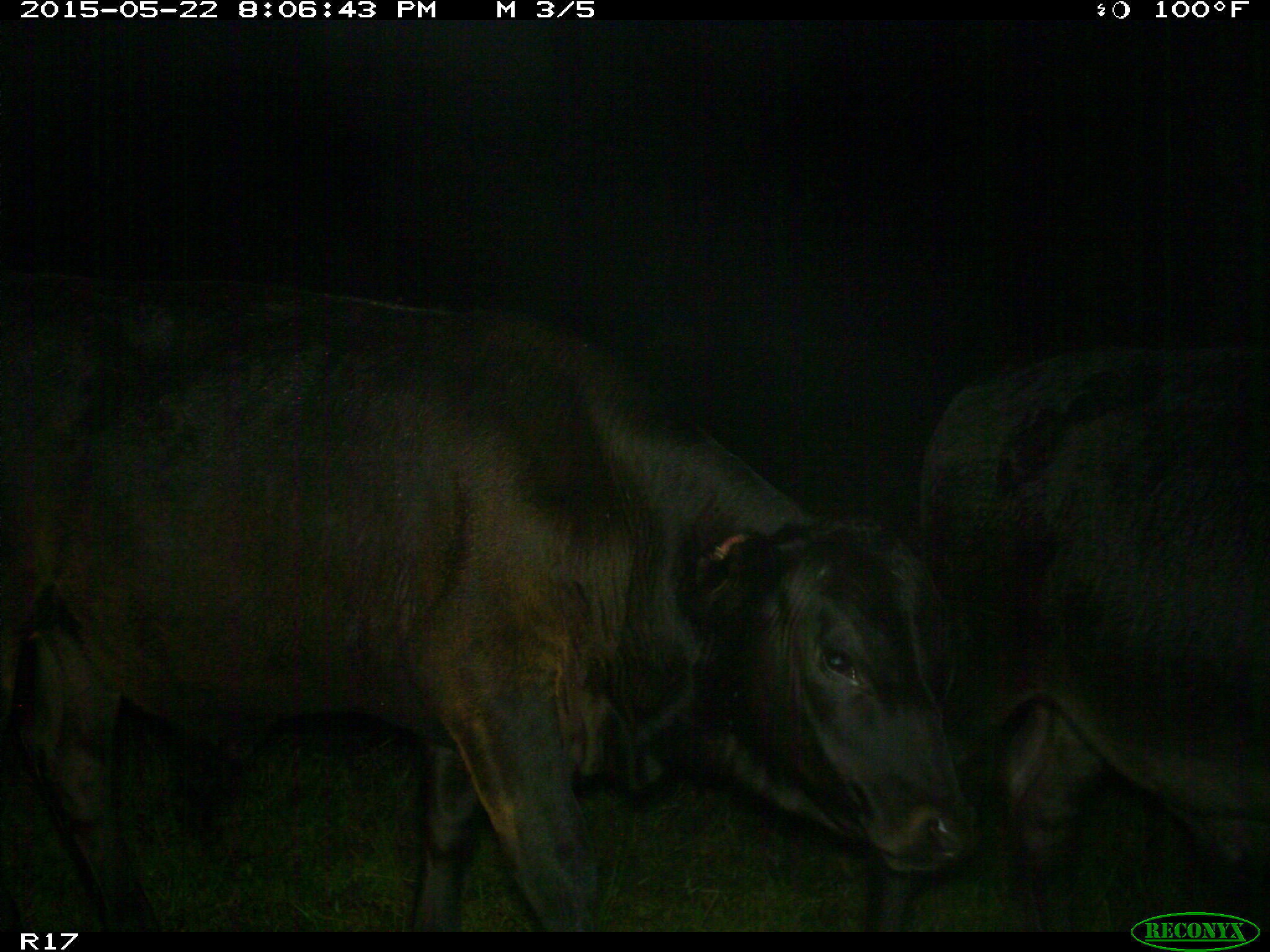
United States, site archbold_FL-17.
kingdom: Animalia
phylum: Chordata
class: Mammalia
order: Artiodactyla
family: Bovidae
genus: Bos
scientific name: Bos taurus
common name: domestic cow